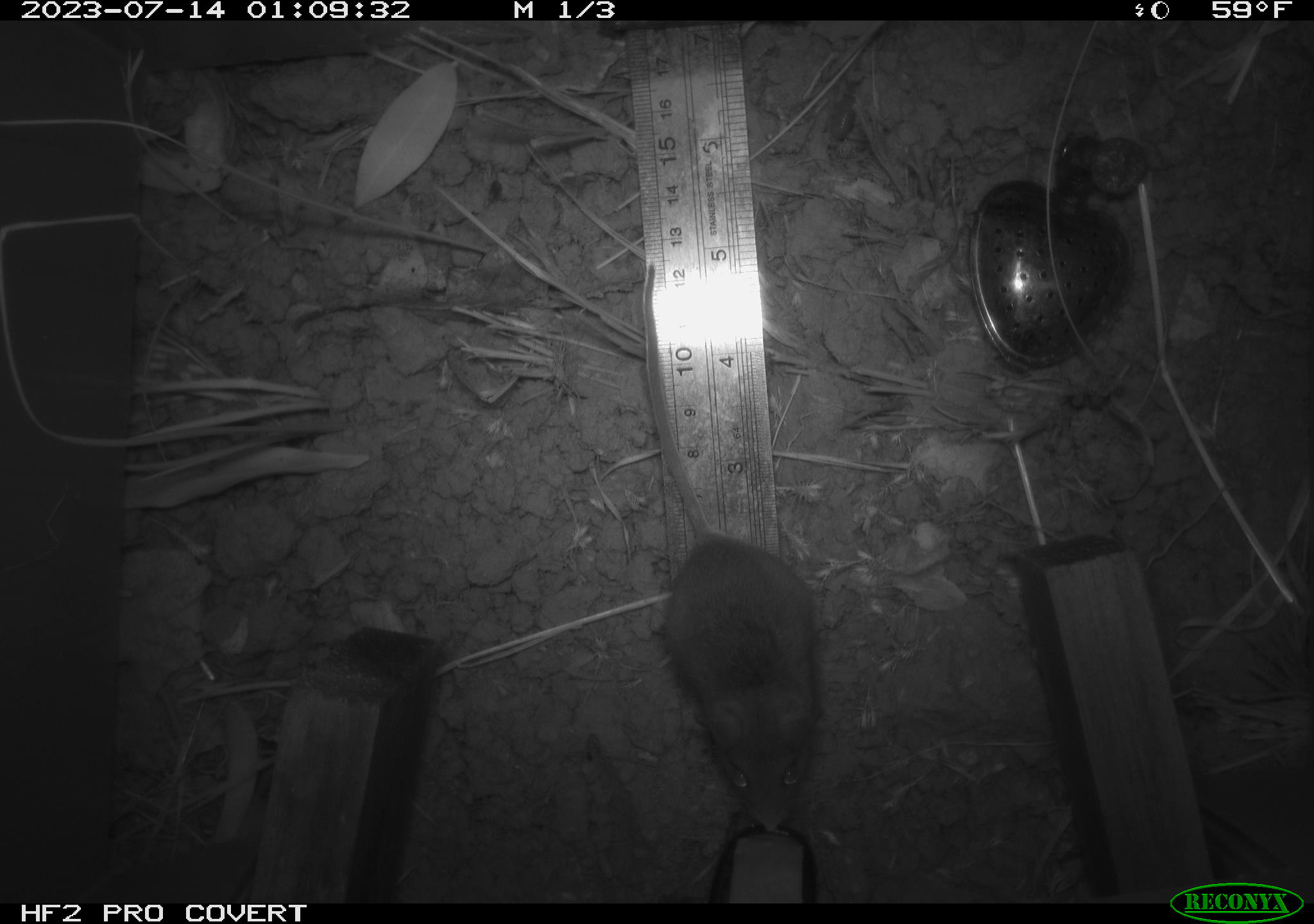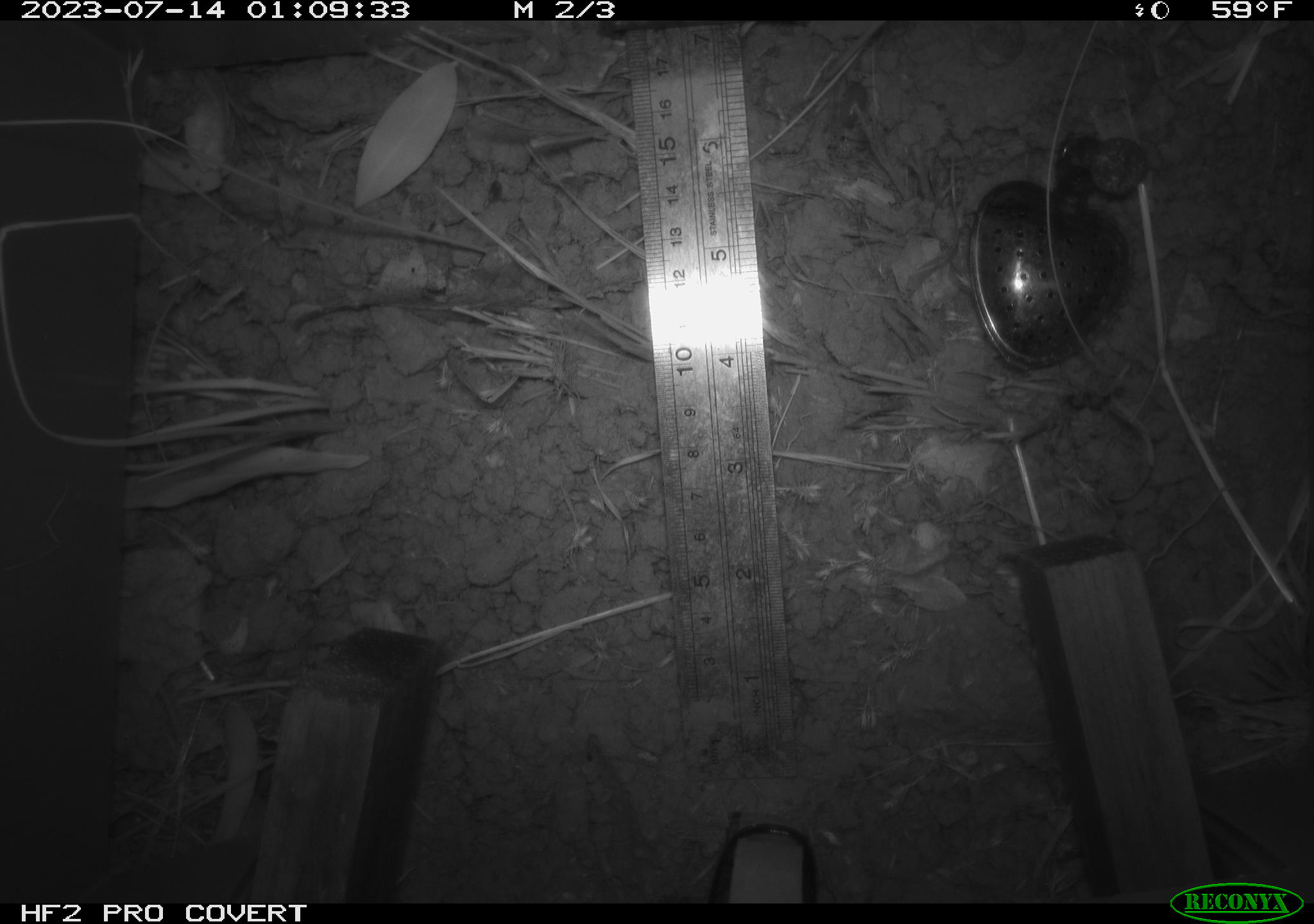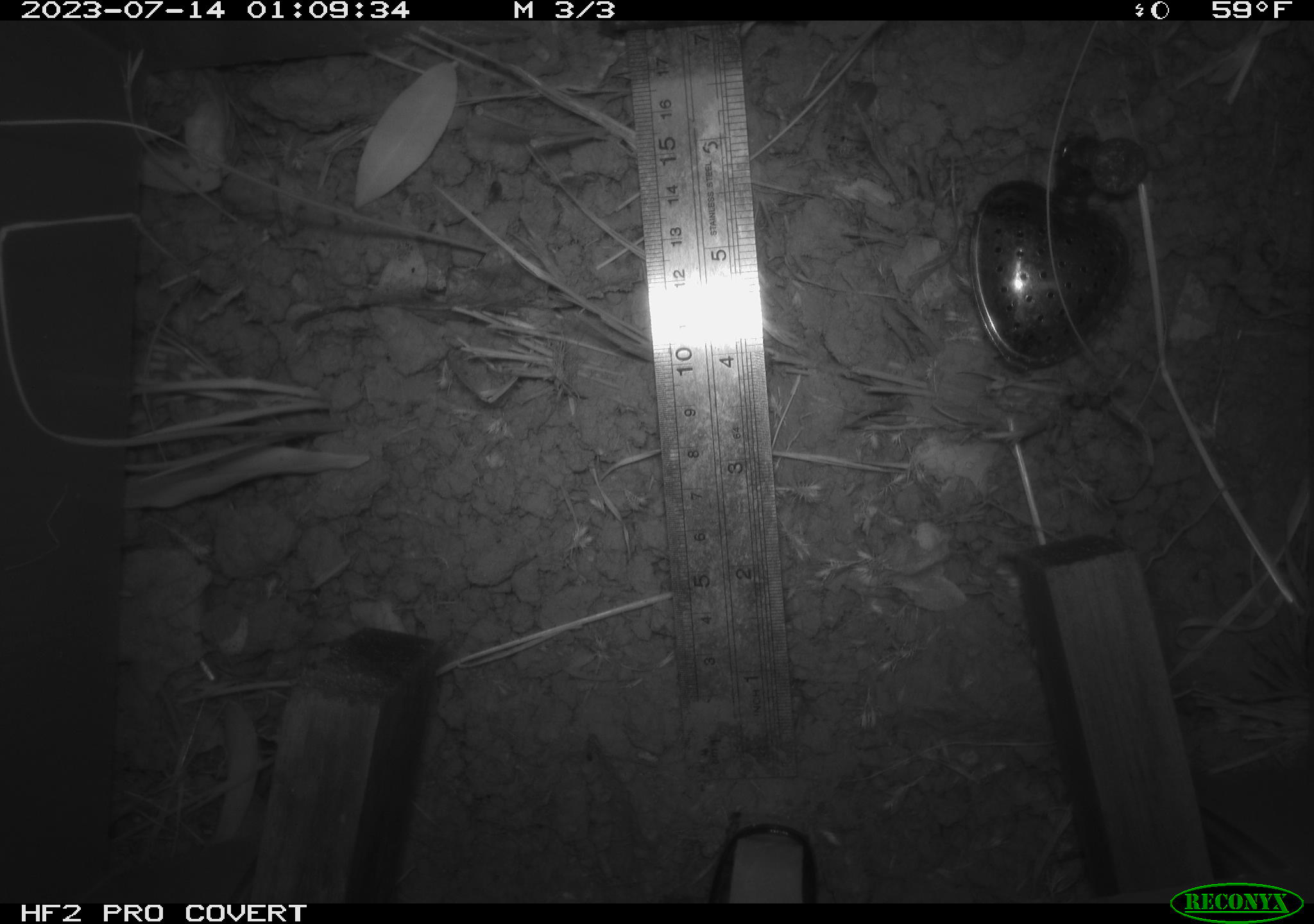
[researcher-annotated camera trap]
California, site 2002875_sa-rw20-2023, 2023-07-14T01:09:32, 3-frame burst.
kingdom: Animalia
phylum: Chordata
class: Mammalia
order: Rodentia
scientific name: Rodentia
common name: mouse species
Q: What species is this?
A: Mouse species (Rodentia).